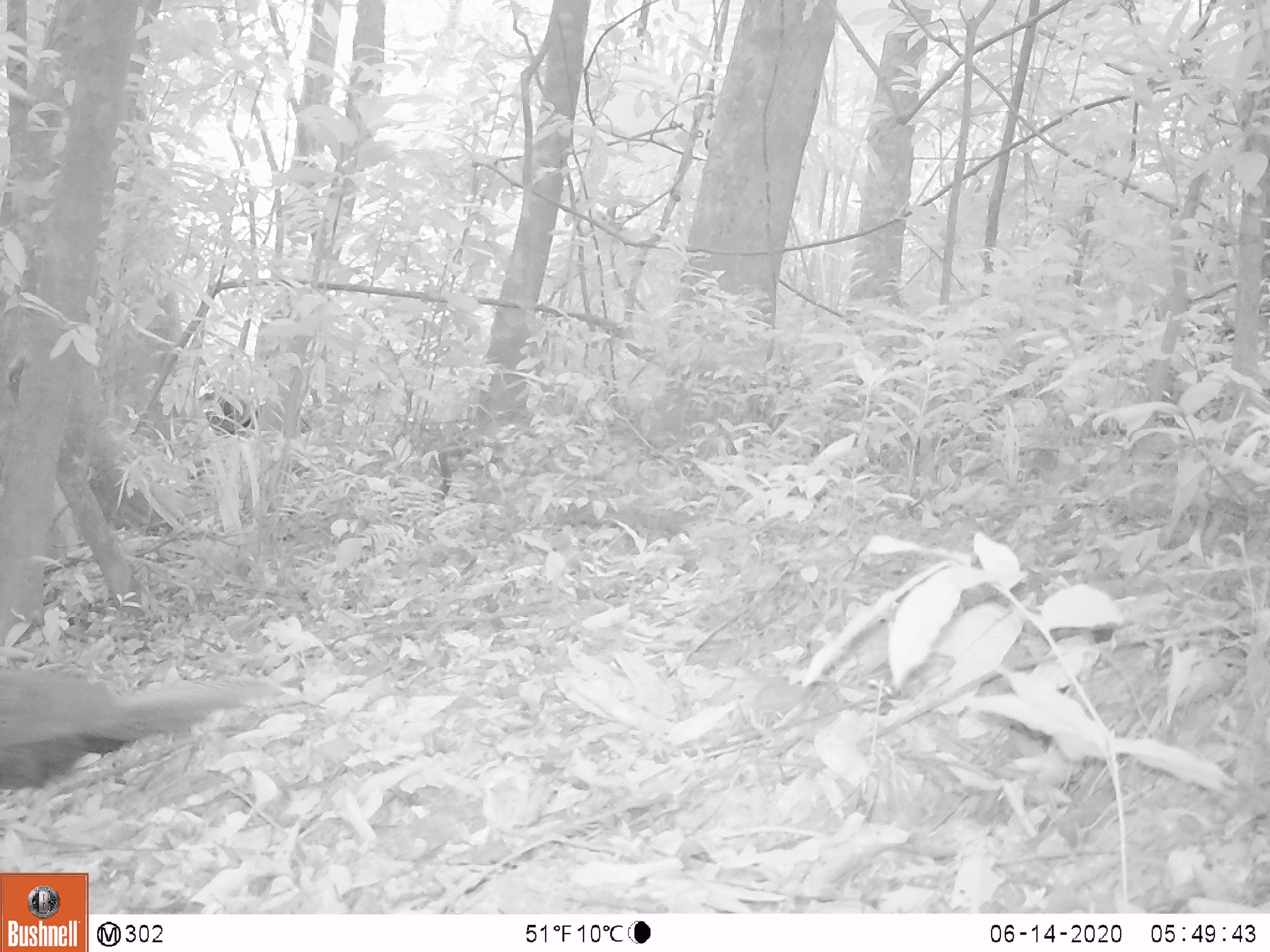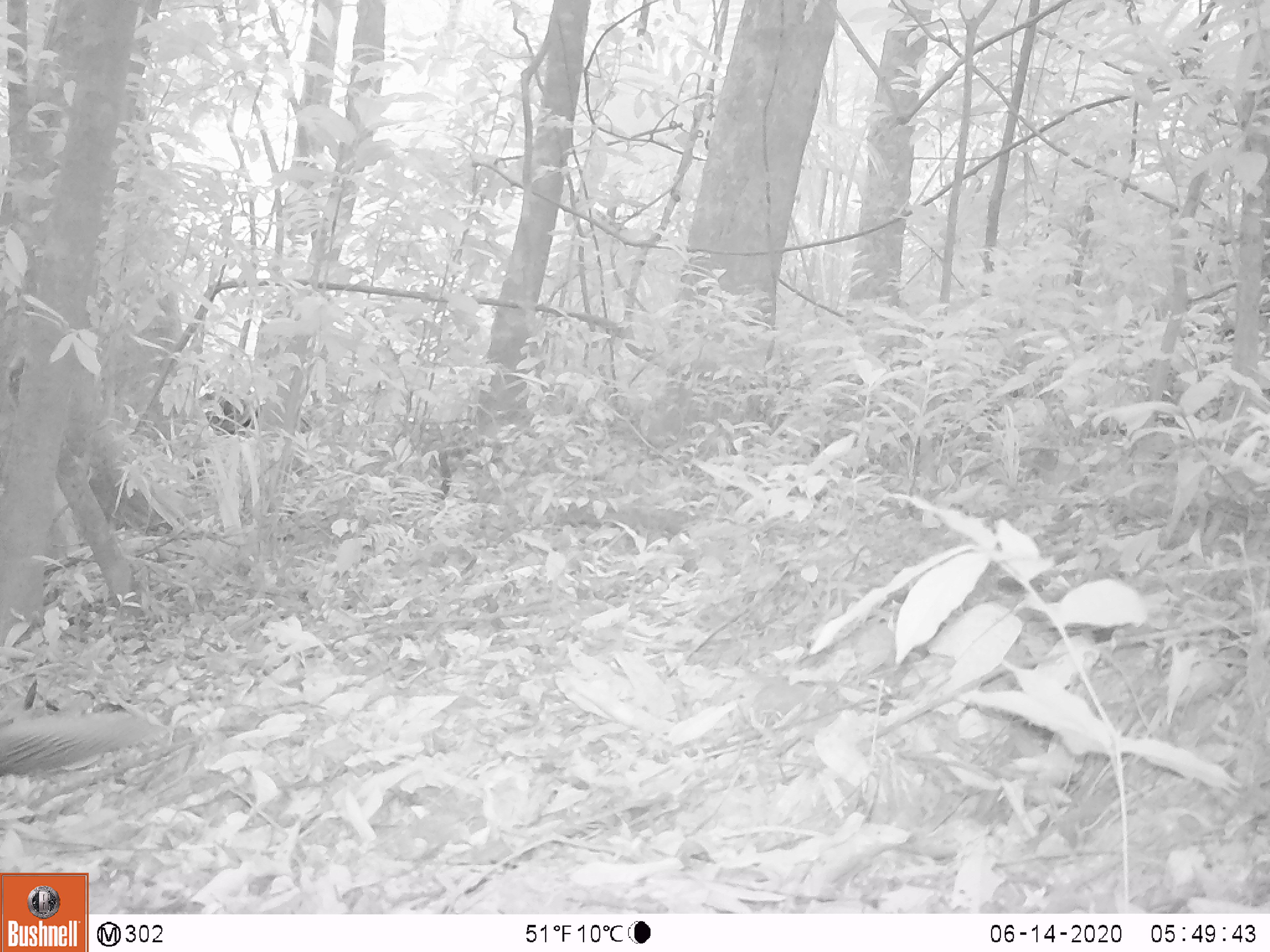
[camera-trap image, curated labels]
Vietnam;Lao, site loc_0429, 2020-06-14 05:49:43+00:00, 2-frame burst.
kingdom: Animalia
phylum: Chordata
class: Aves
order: Galliformes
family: Phasianidae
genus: Lophura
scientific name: Lophura nycthemera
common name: silver pheasant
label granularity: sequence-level